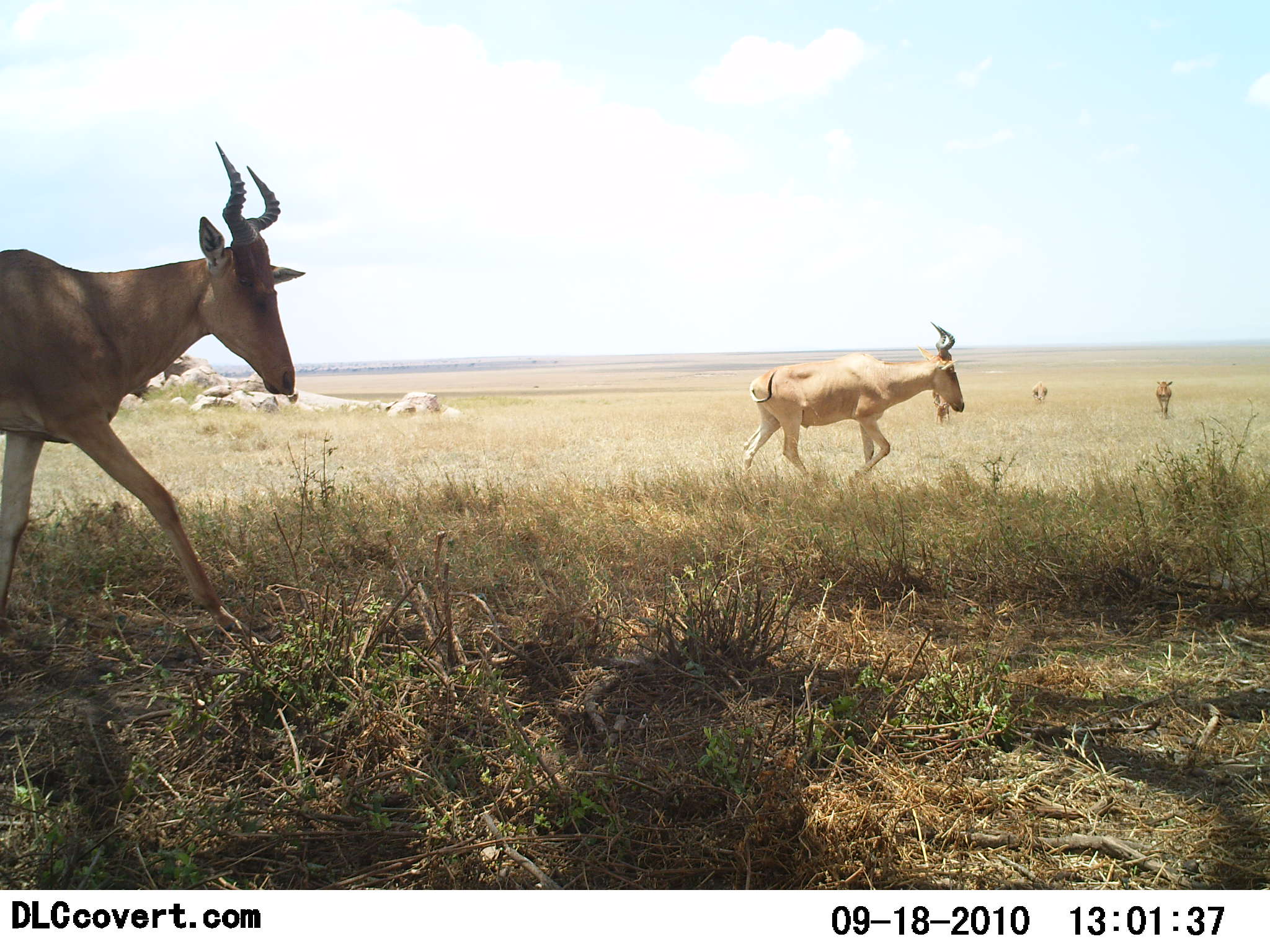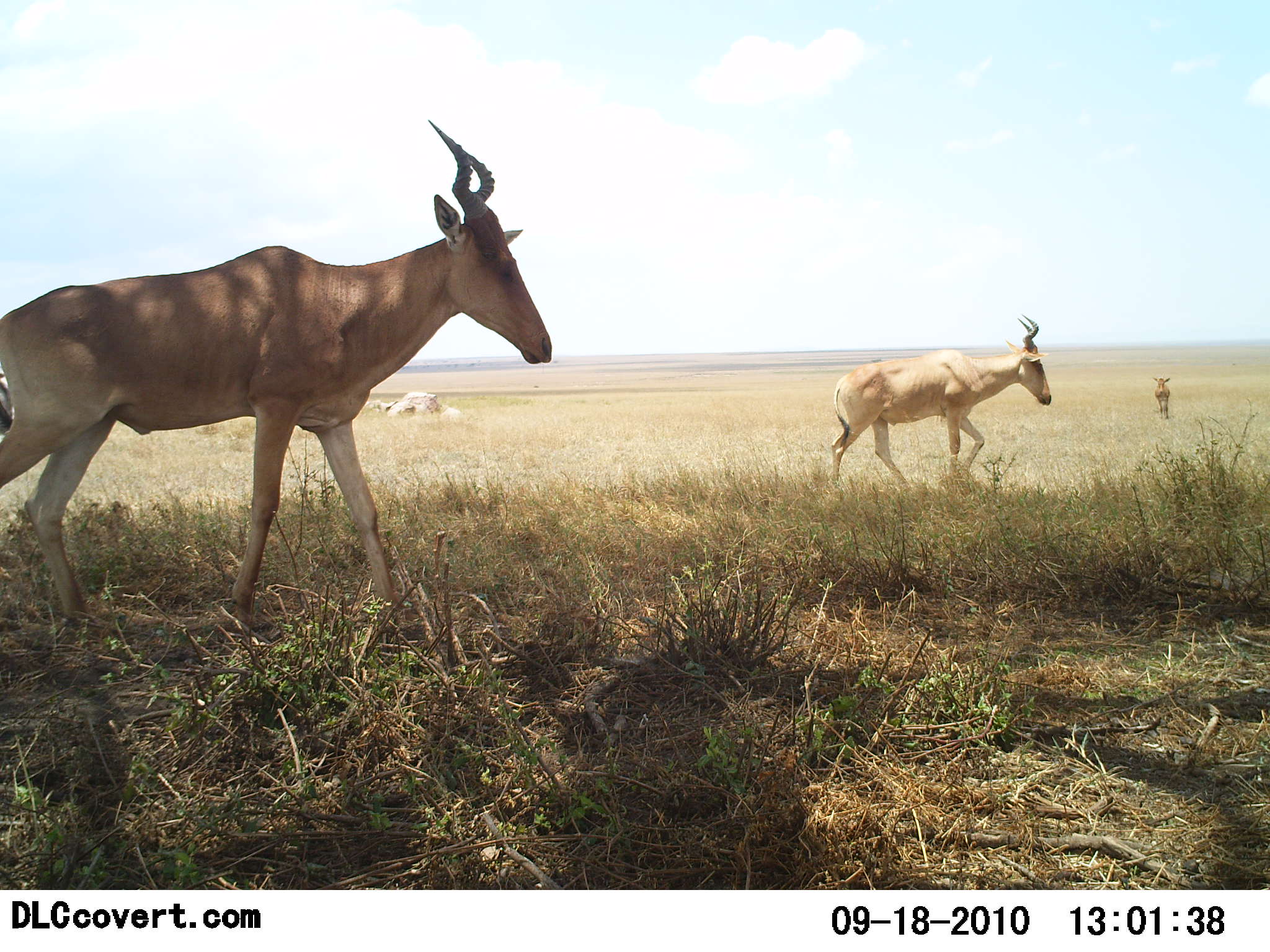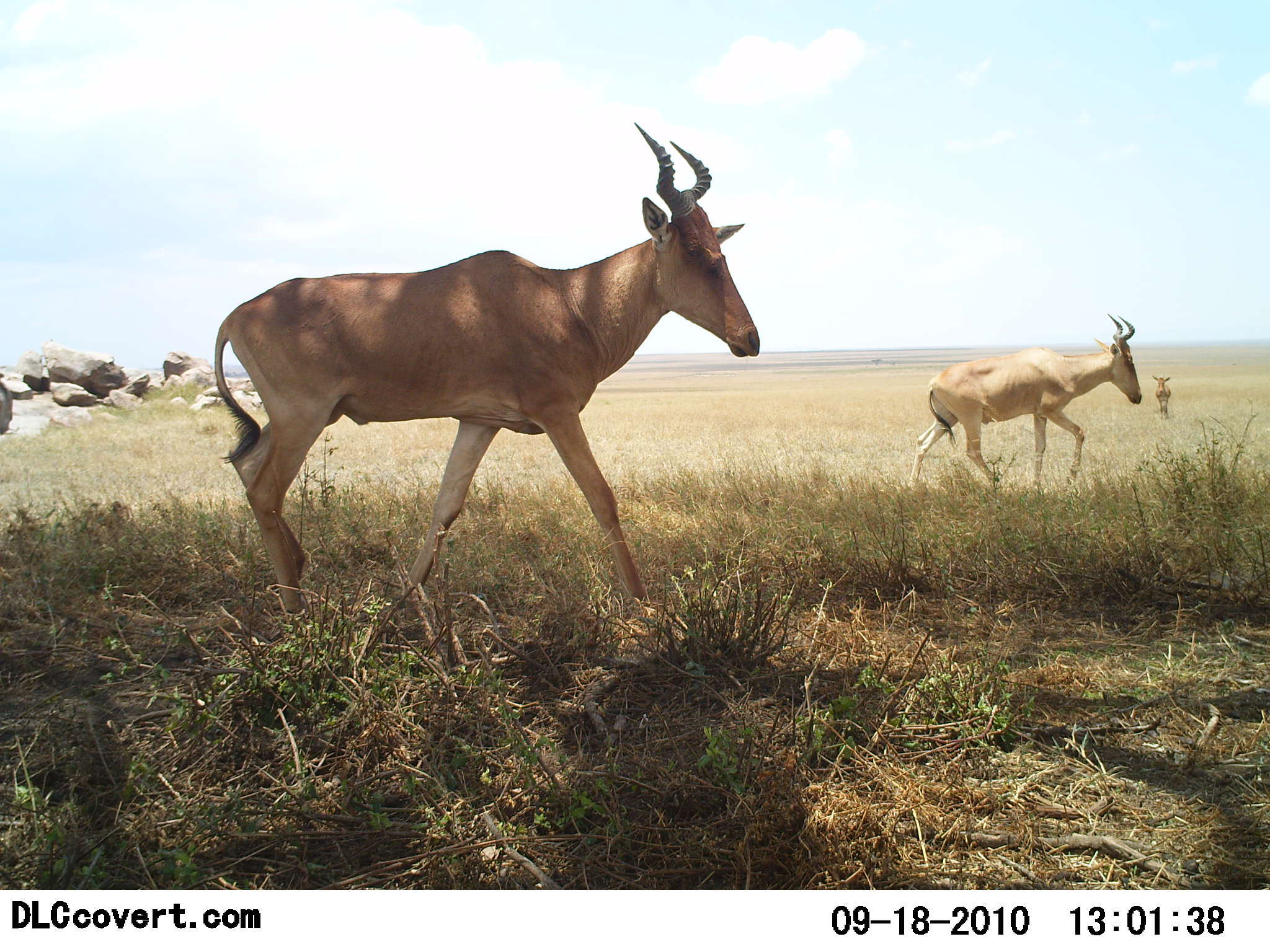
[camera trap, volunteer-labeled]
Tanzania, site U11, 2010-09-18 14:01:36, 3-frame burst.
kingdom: Animalia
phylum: Chordata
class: Mammalia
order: Artiodactyla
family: Bovidae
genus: Alcelaphus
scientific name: Alcelaphus buselaphus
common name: hartebeest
Hartebeest (Alcelaphus buselaphus), count 3. Behavior (volunteer vote fractions): standing 11%, resting 0%, moving 100%, interacting 0%. Young present (vote fraction): 0%. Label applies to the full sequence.